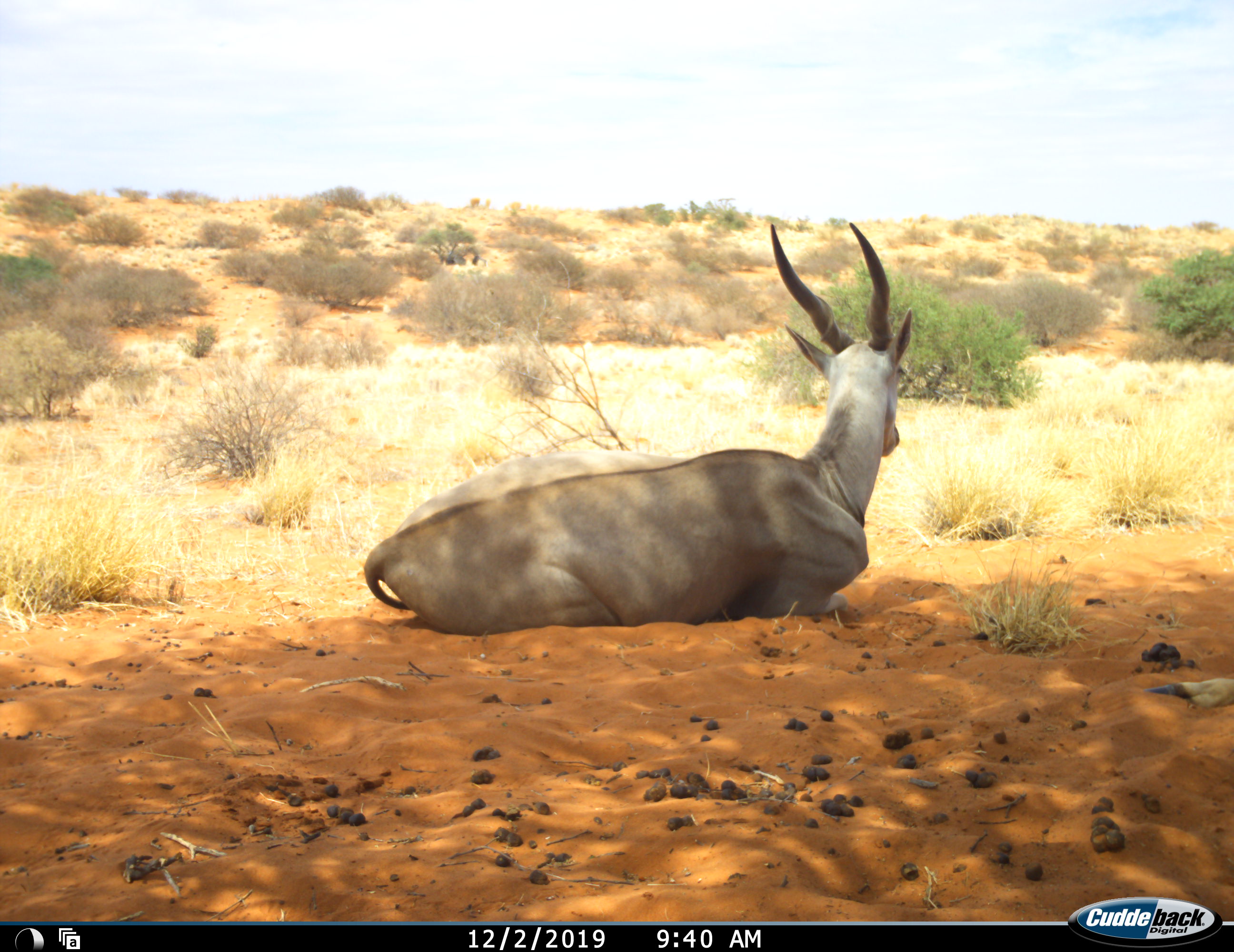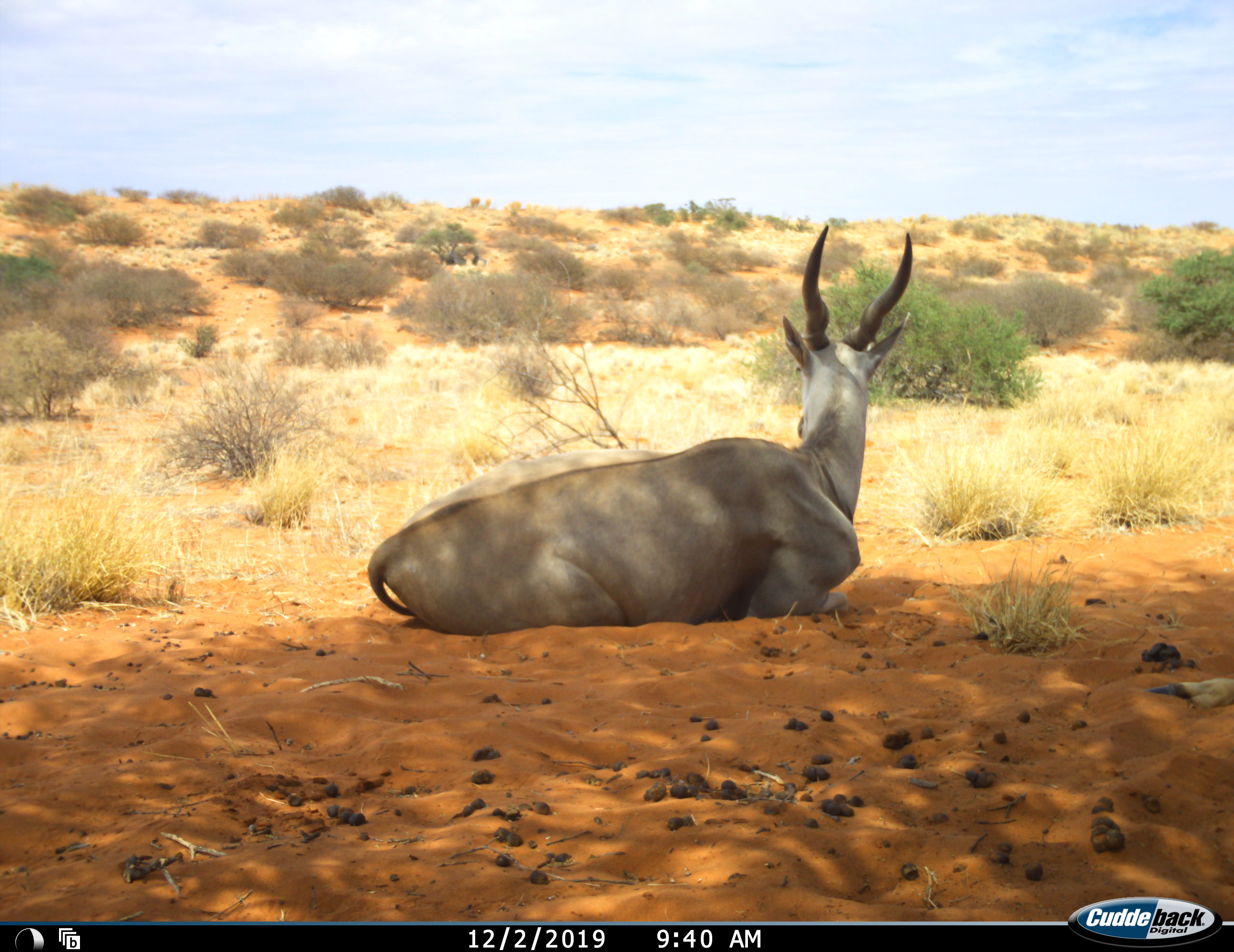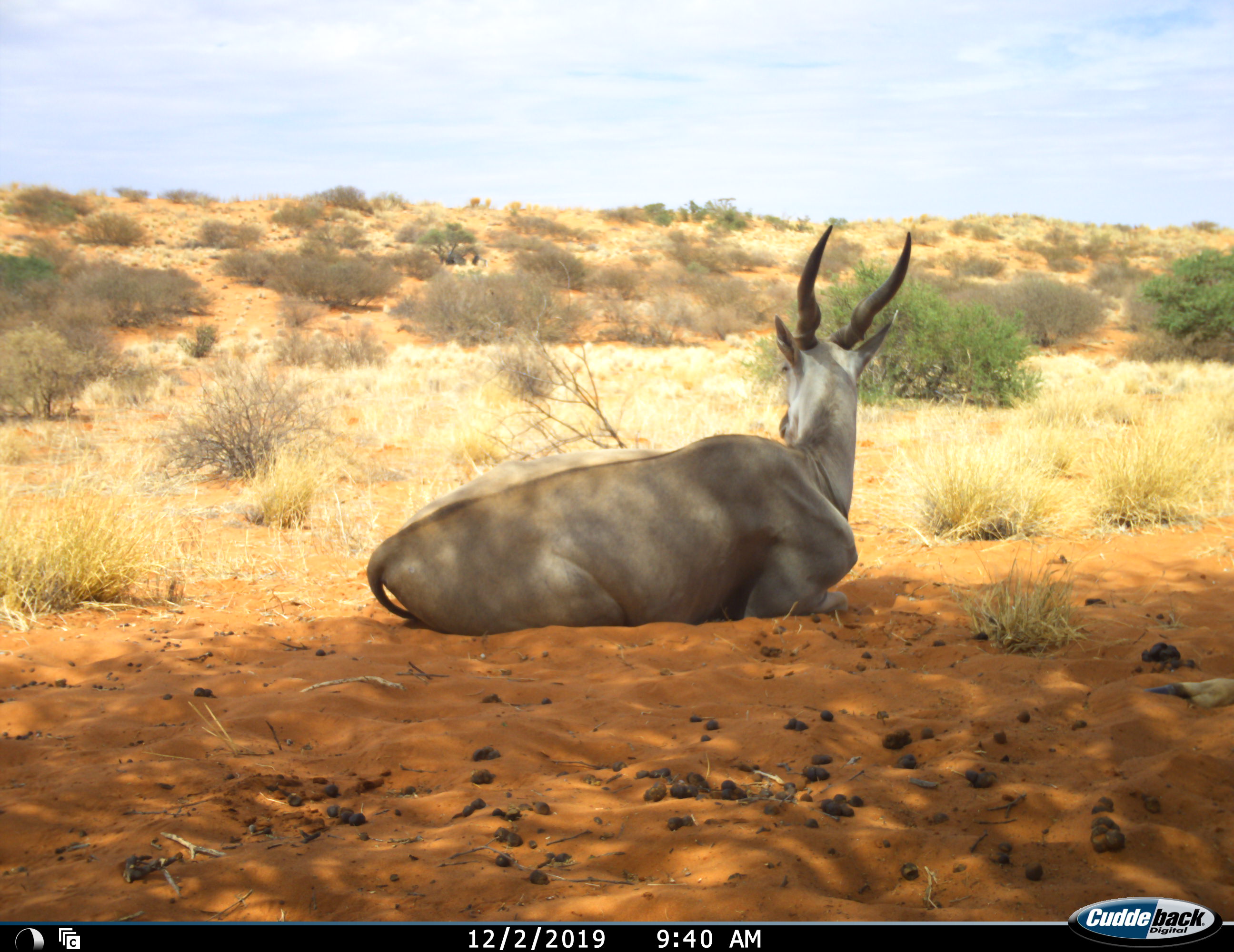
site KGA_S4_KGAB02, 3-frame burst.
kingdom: Animalia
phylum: Chordata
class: Mammalia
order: Artiodactyla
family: Bovidae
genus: Tragelaphus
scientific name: Tragelaphus oryx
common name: eland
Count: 1.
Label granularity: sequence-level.